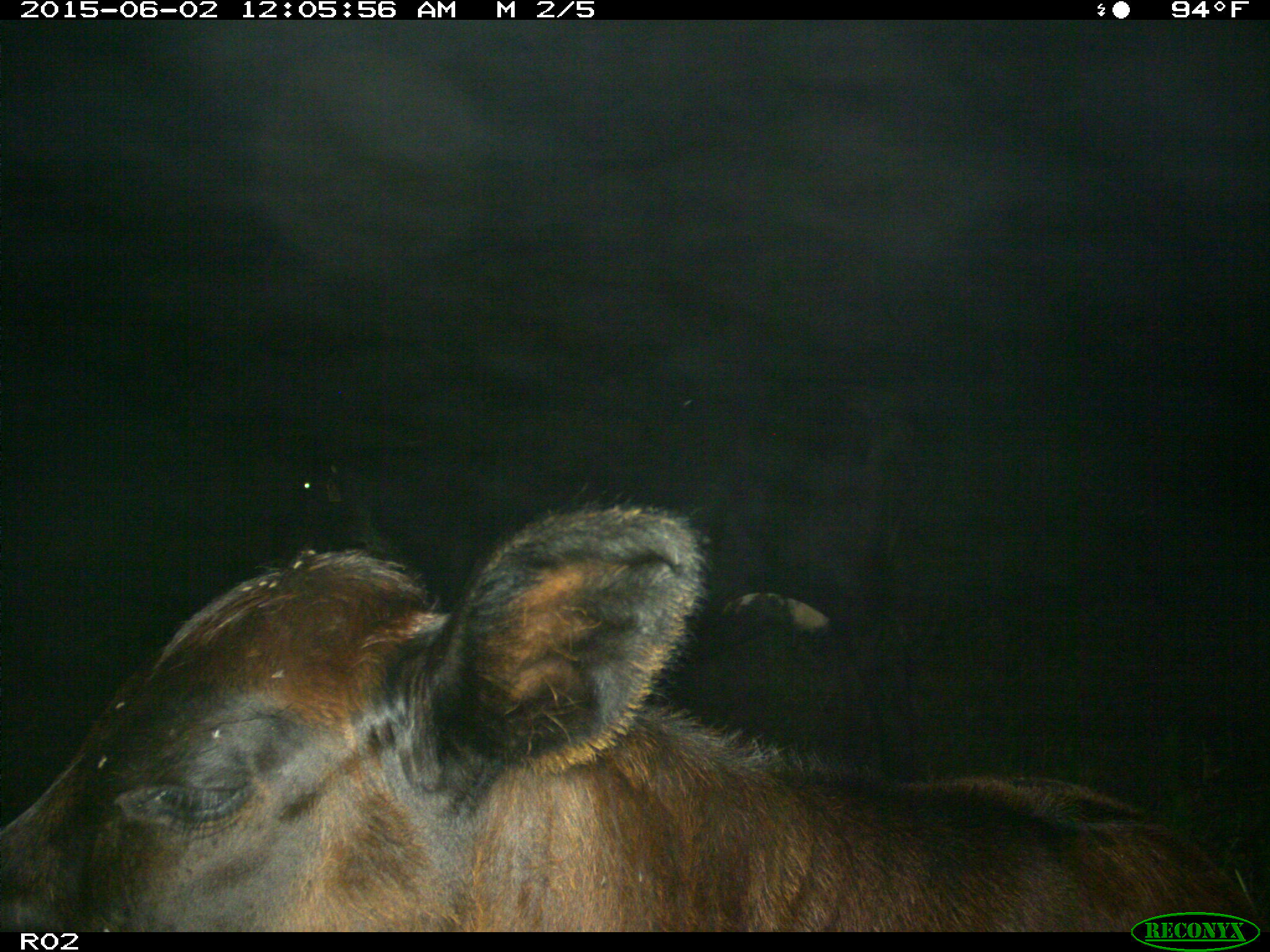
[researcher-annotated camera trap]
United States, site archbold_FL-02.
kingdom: Animalia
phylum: Chordata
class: Mammalia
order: Artiodactyla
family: Bovidae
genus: Bos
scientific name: Bos taurus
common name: domestic cow